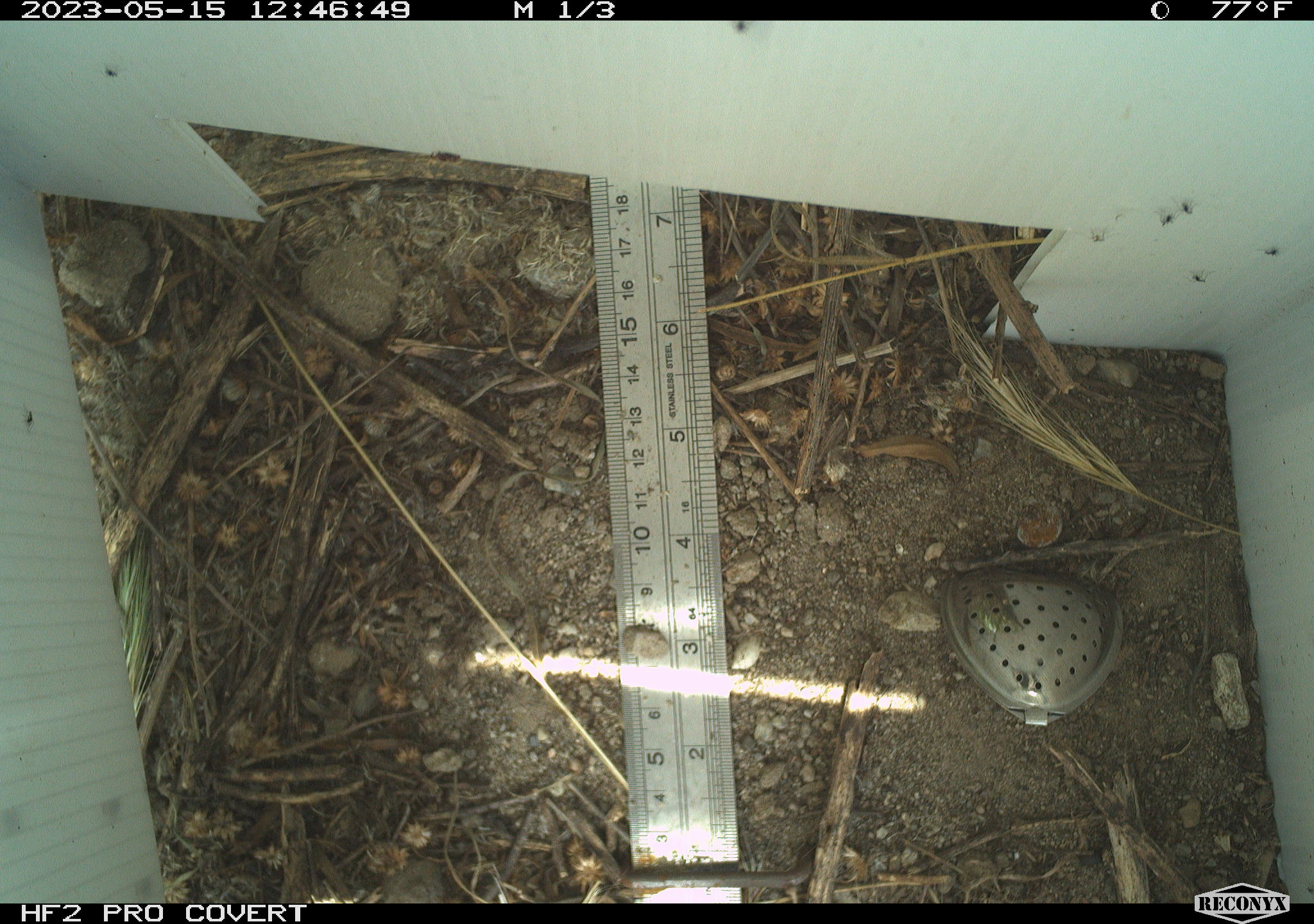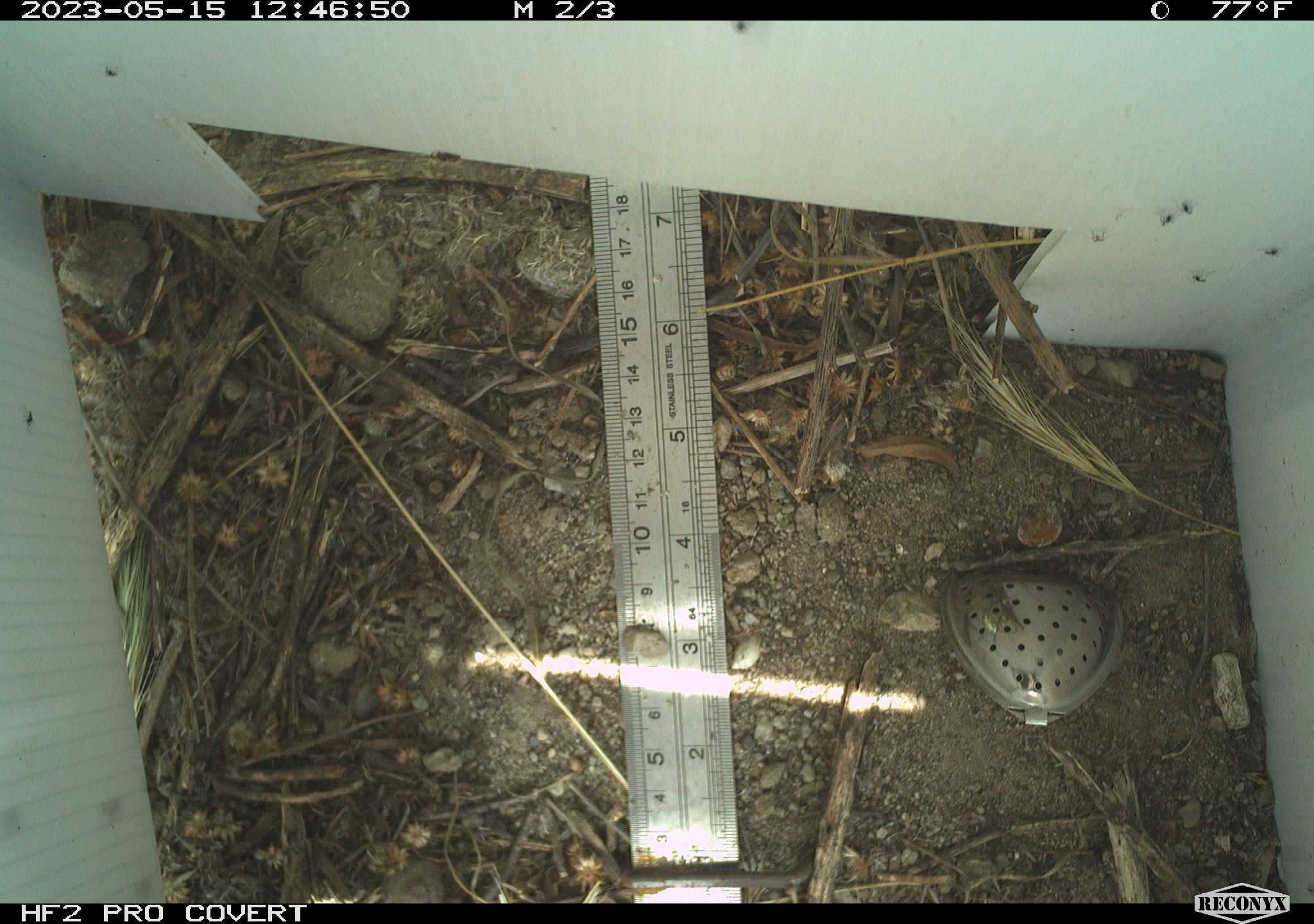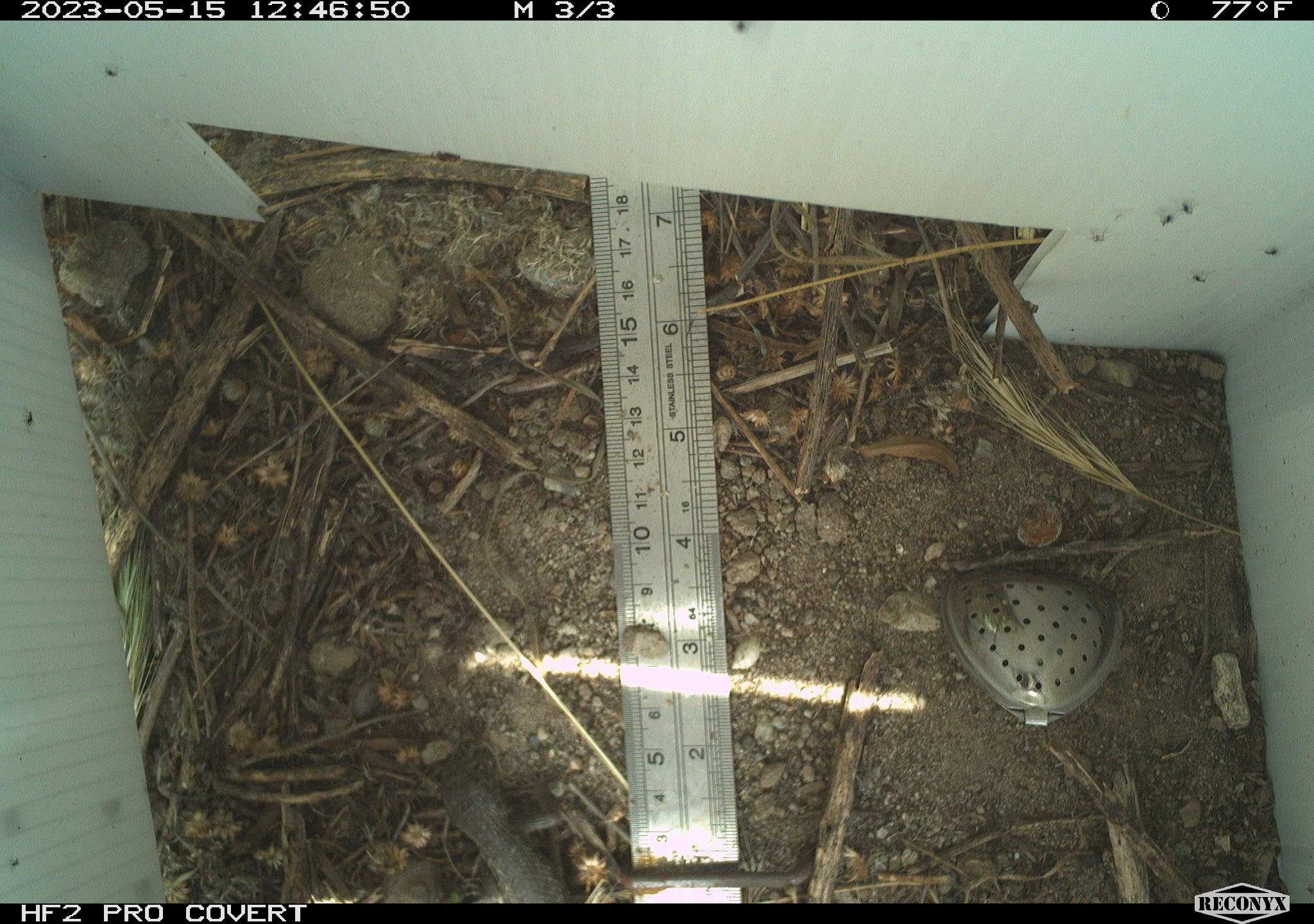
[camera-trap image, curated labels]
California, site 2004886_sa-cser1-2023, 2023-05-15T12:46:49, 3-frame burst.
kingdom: Animalia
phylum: Chordata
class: Reptilia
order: Squamata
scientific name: Squamata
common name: lizards and snakes